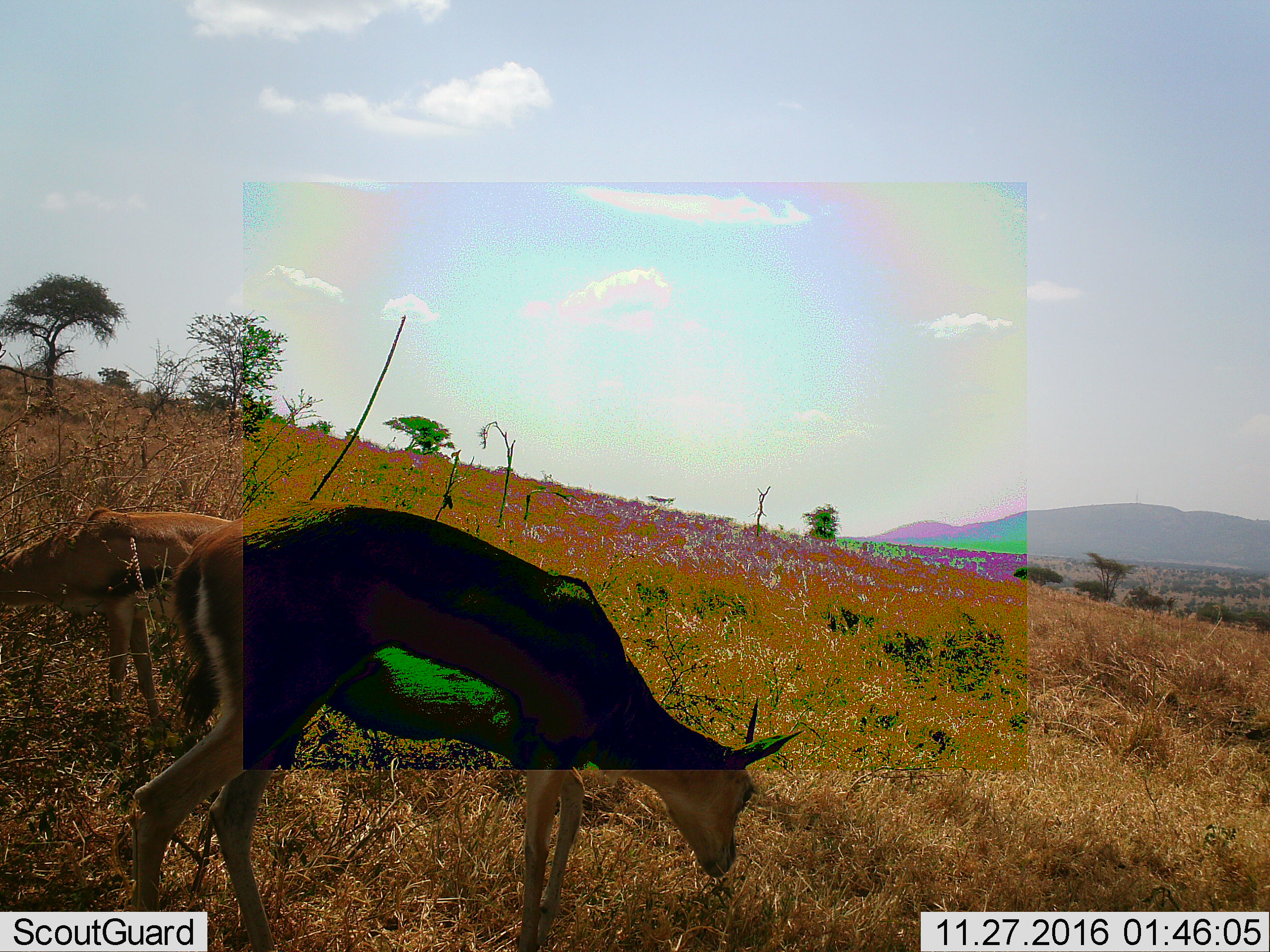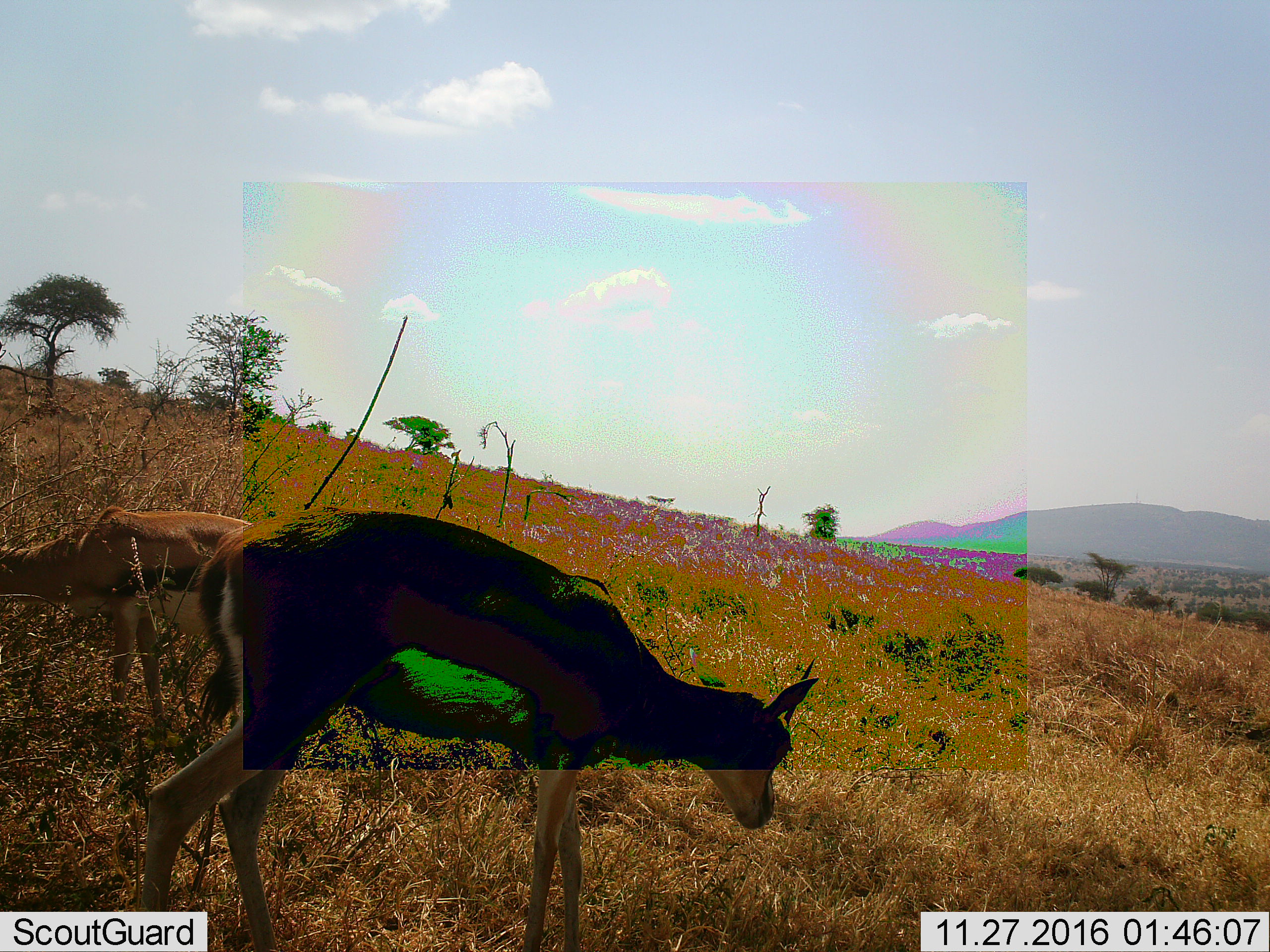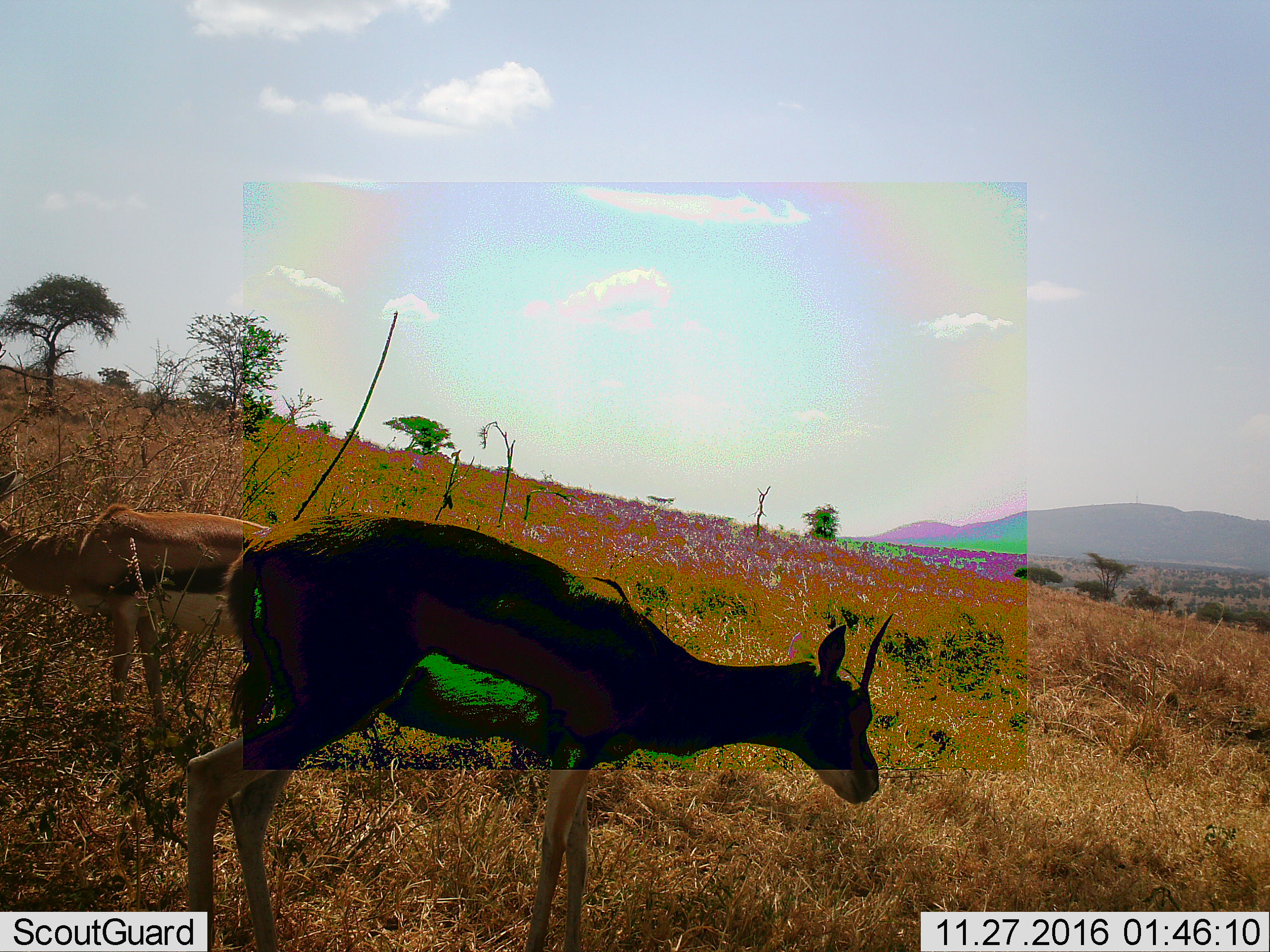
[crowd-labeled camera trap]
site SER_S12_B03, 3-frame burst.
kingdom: Animalia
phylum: Chordata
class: Mammalia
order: Artiodactyla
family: Bovidae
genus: Eudorcas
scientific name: Eudorcas thomsonii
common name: thomson's gazelle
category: gazellethomsons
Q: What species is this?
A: Gazellethomsons (thomson's gazelle) (Eudorcas thomsonii).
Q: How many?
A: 2.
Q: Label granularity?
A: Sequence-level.